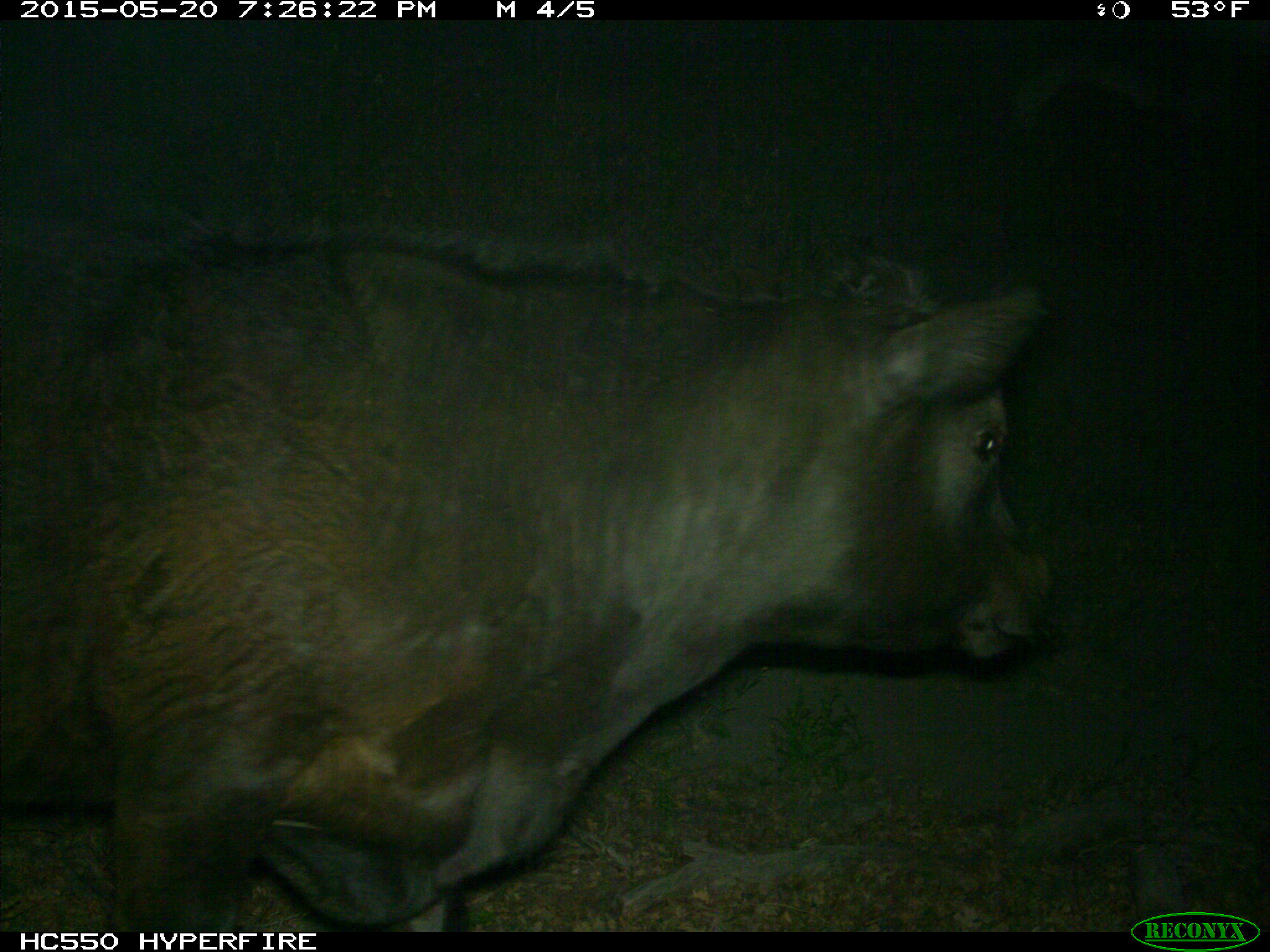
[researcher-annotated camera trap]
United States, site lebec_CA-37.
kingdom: Animalia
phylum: Chordata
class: Mammalia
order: Artiodactyla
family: Bovidae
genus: Bos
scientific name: Bos taurus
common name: domestic cow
Bos taurus (domestic cow).